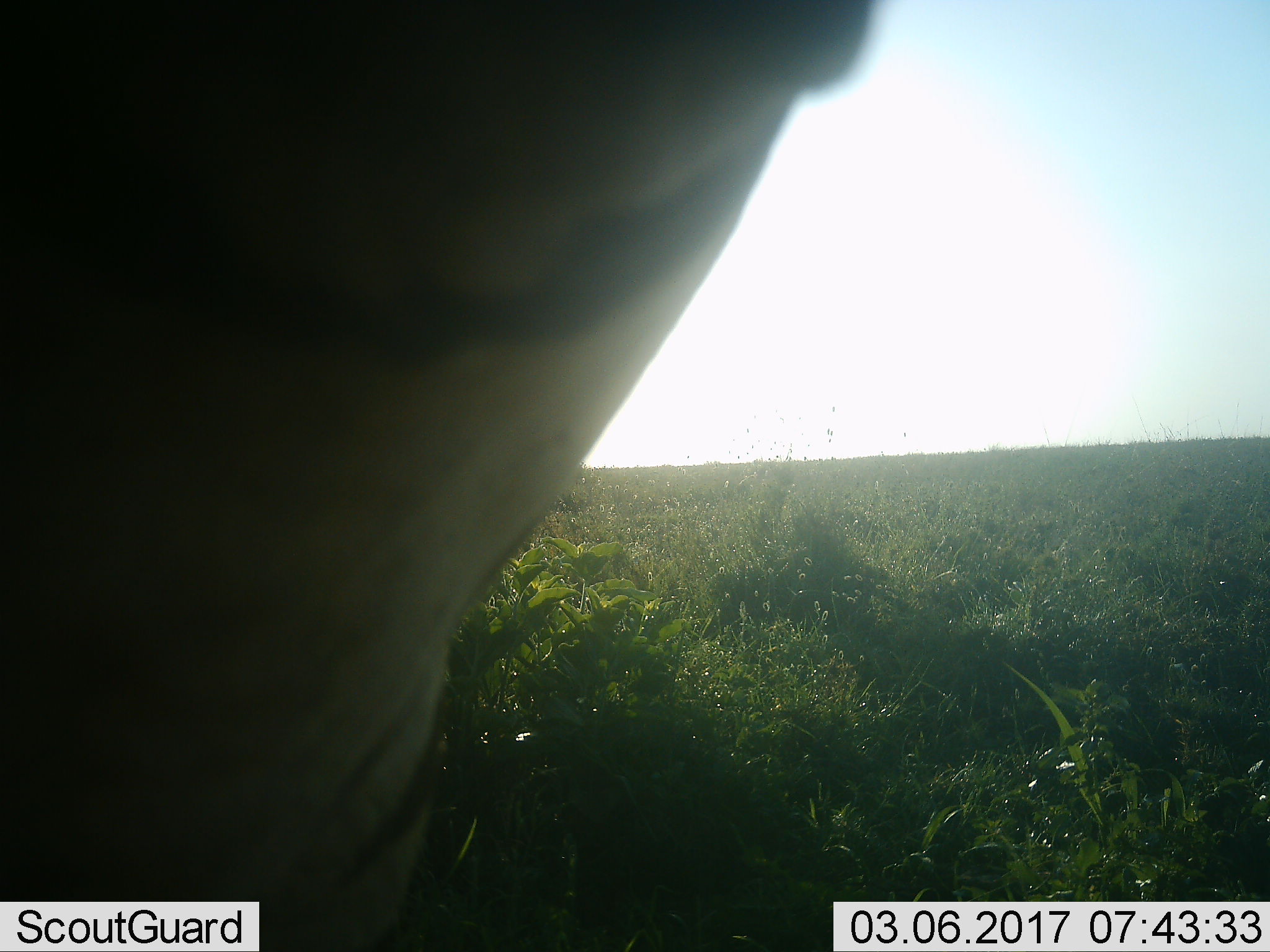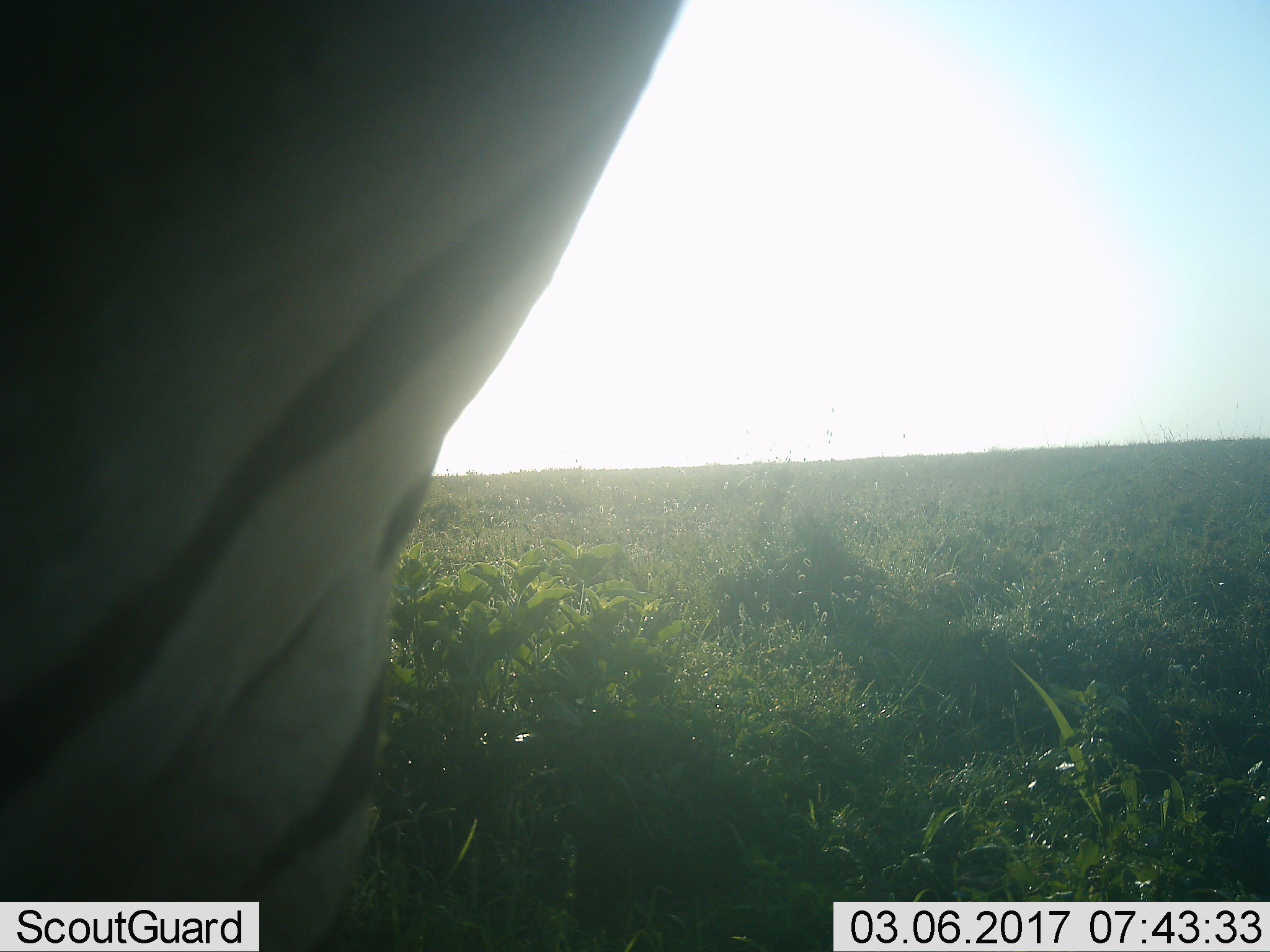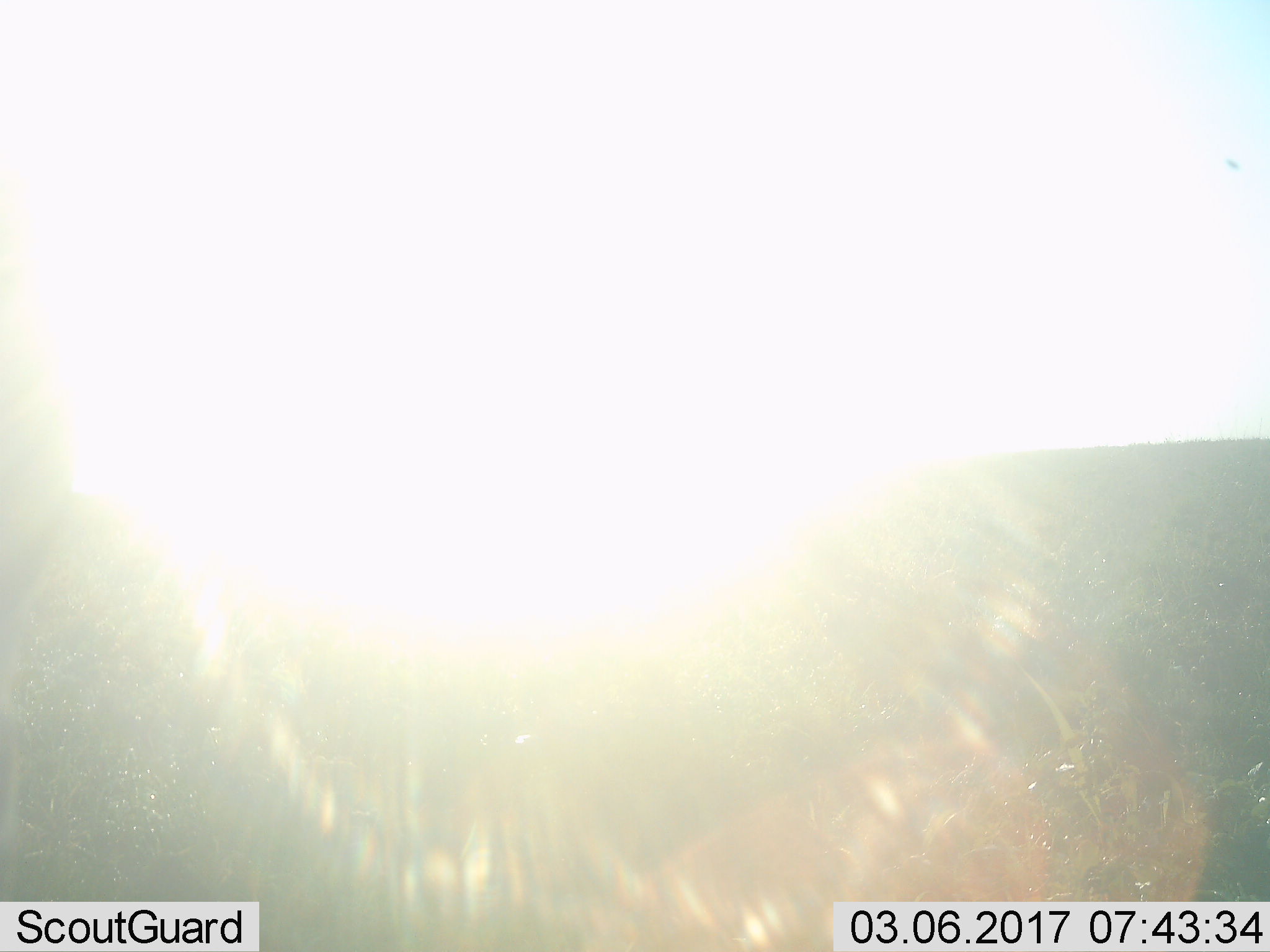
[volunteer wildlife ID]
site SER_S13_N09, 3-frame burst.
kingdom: Animalia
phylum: Chordata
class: Mammalia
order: Perissodactyla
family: Equidae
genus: Equus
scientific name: Equus quagga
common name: plains zebra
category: zebraplains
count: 1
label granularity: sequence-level